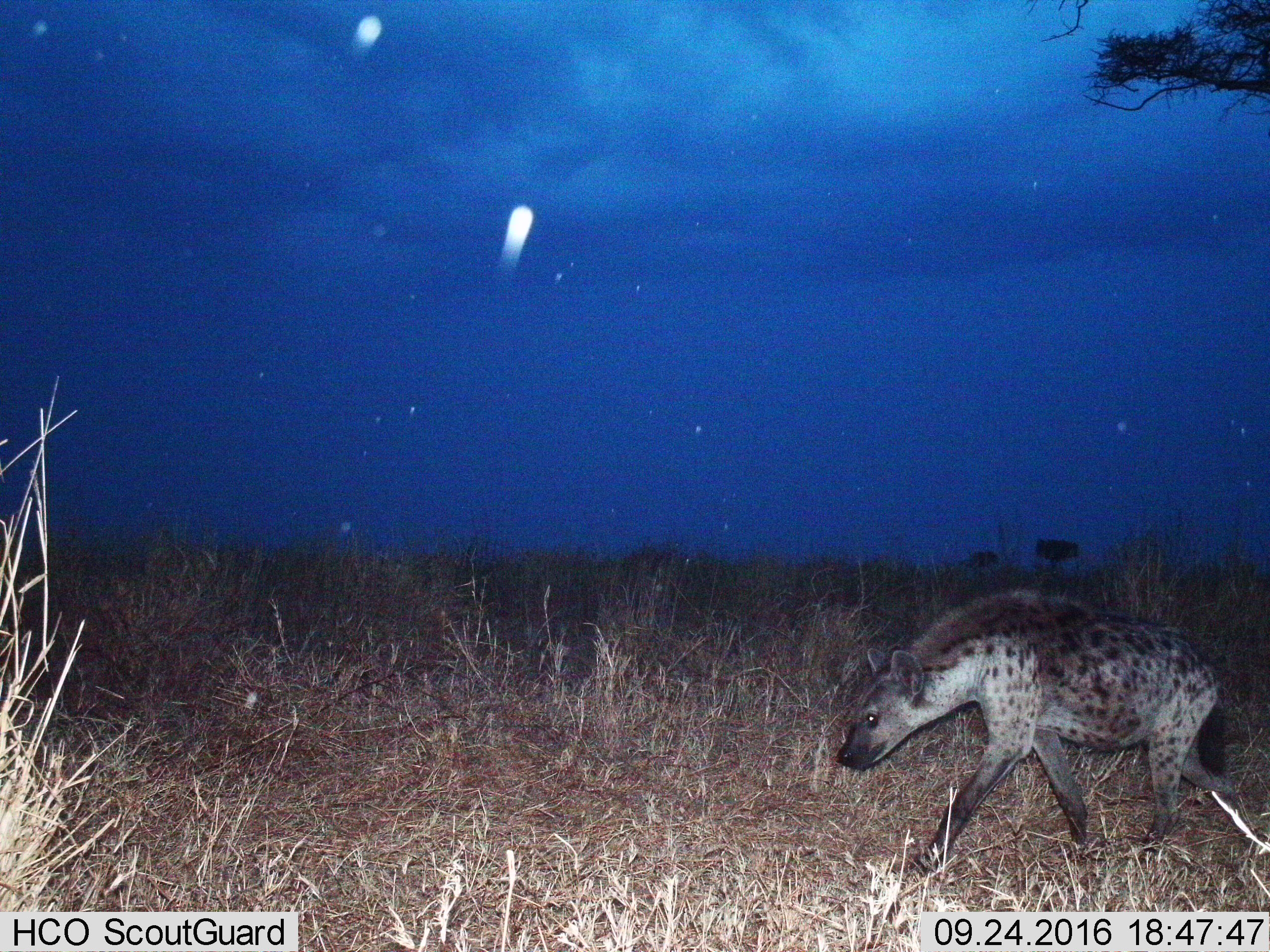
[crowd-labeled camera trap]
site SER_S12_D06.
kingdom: Animalia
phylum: Chordata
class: Mammalia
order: Carnivora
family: Hyaenidae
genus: Crocuta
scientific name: Crocuta crocuta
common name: spotted hyena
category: hyenaspotted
Hyenaspotted (spotted hyena) (Crocuta crocuta), count 1. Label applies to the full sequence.